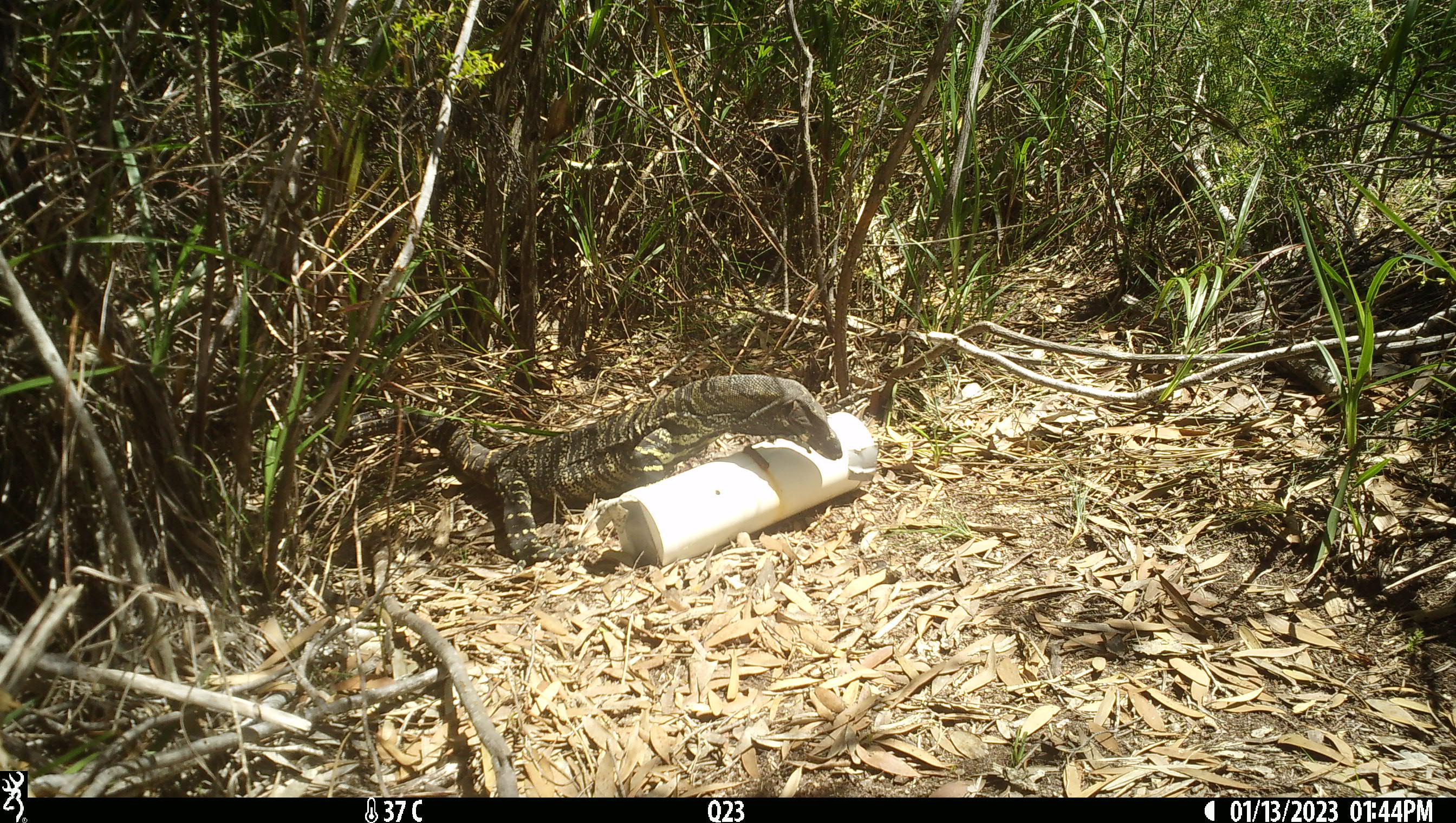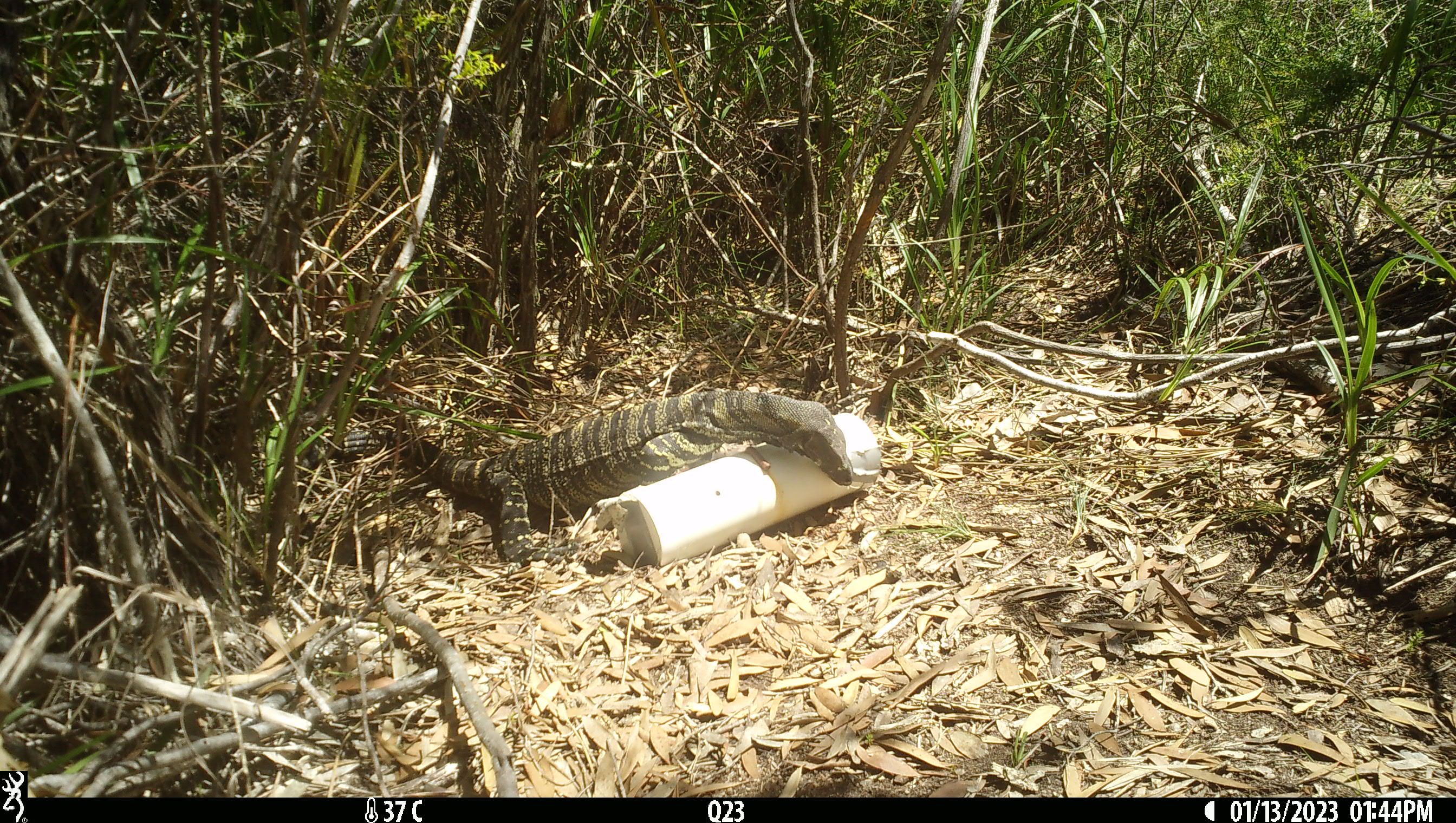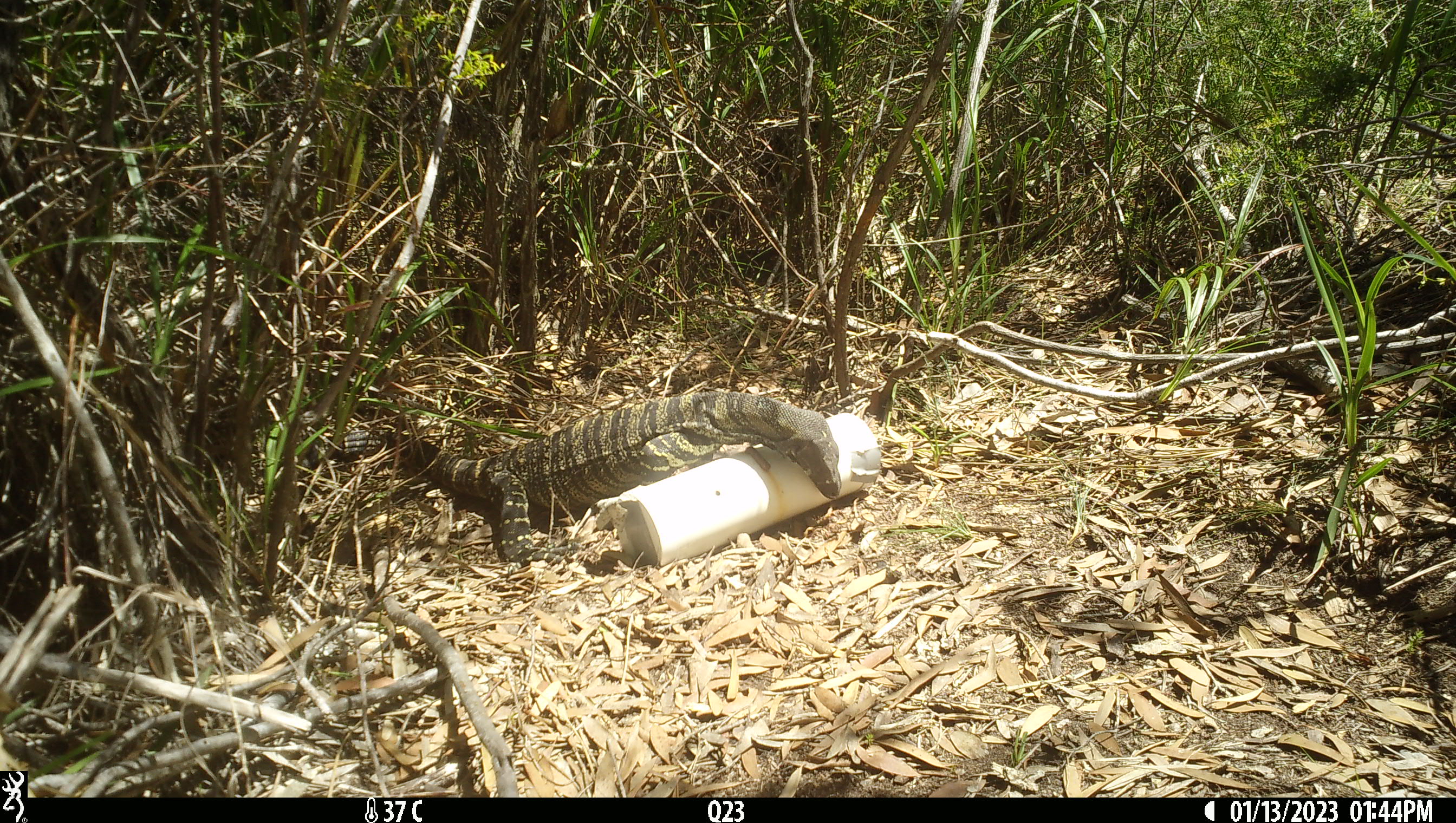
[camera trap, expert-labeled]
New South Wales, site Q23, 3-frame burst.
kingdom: Animalia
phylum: Chordata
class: Reptilia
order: Squamata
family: Varanidae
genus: Varanus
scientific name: Varanus varius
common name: lace monitor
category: goanna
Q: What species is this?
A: Goanna (lace monitor) (Varanus varius).